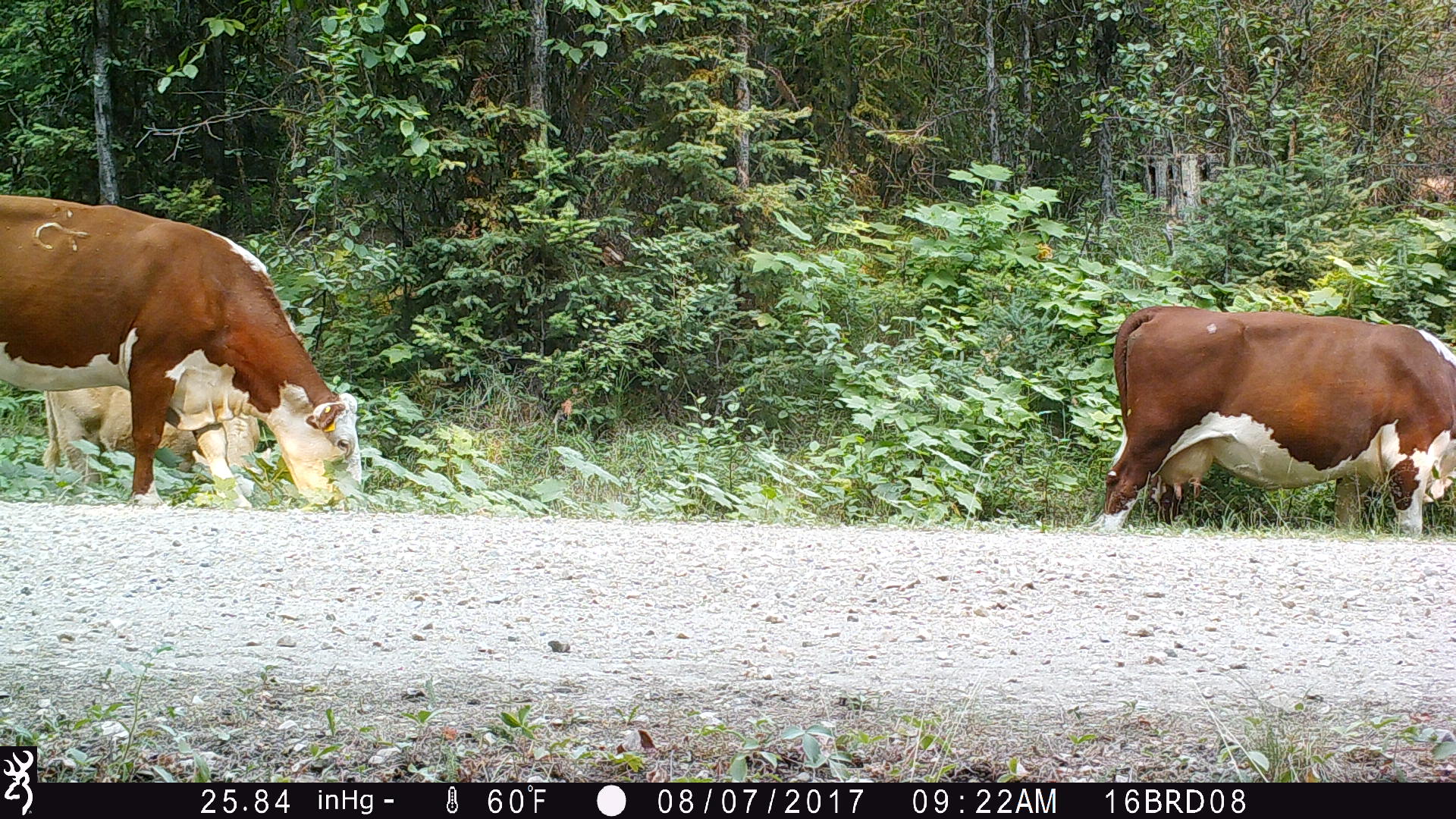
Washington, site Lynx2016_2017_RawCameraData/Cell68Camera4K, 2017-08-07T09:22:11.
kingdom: Animalia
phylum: Chordata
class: Mammalia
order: Artiodactyla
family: Bovidae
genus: Bos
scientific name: Bos taurus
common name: domestic cattle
Domestic cattle (Bos taurus). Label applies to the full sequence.